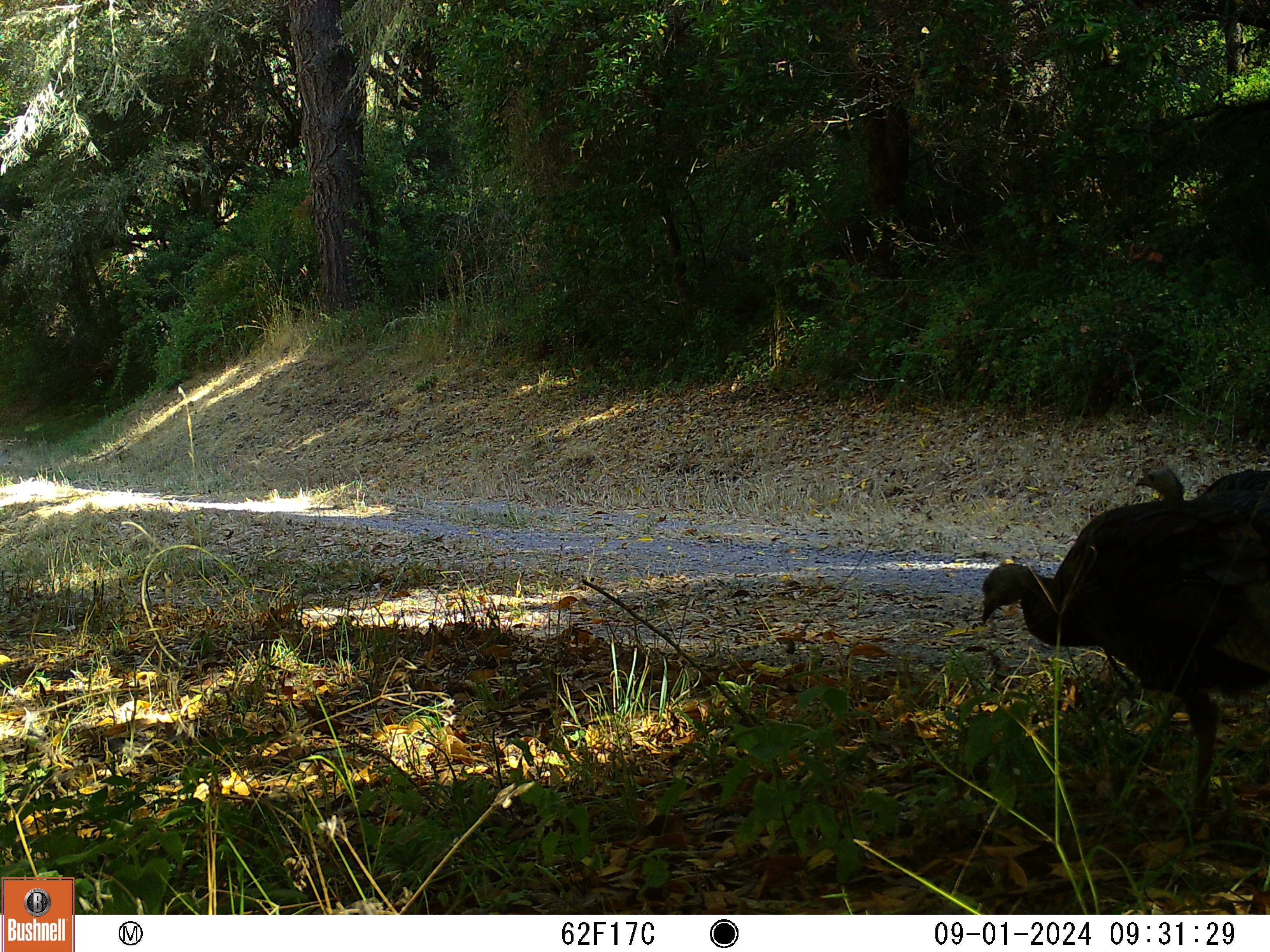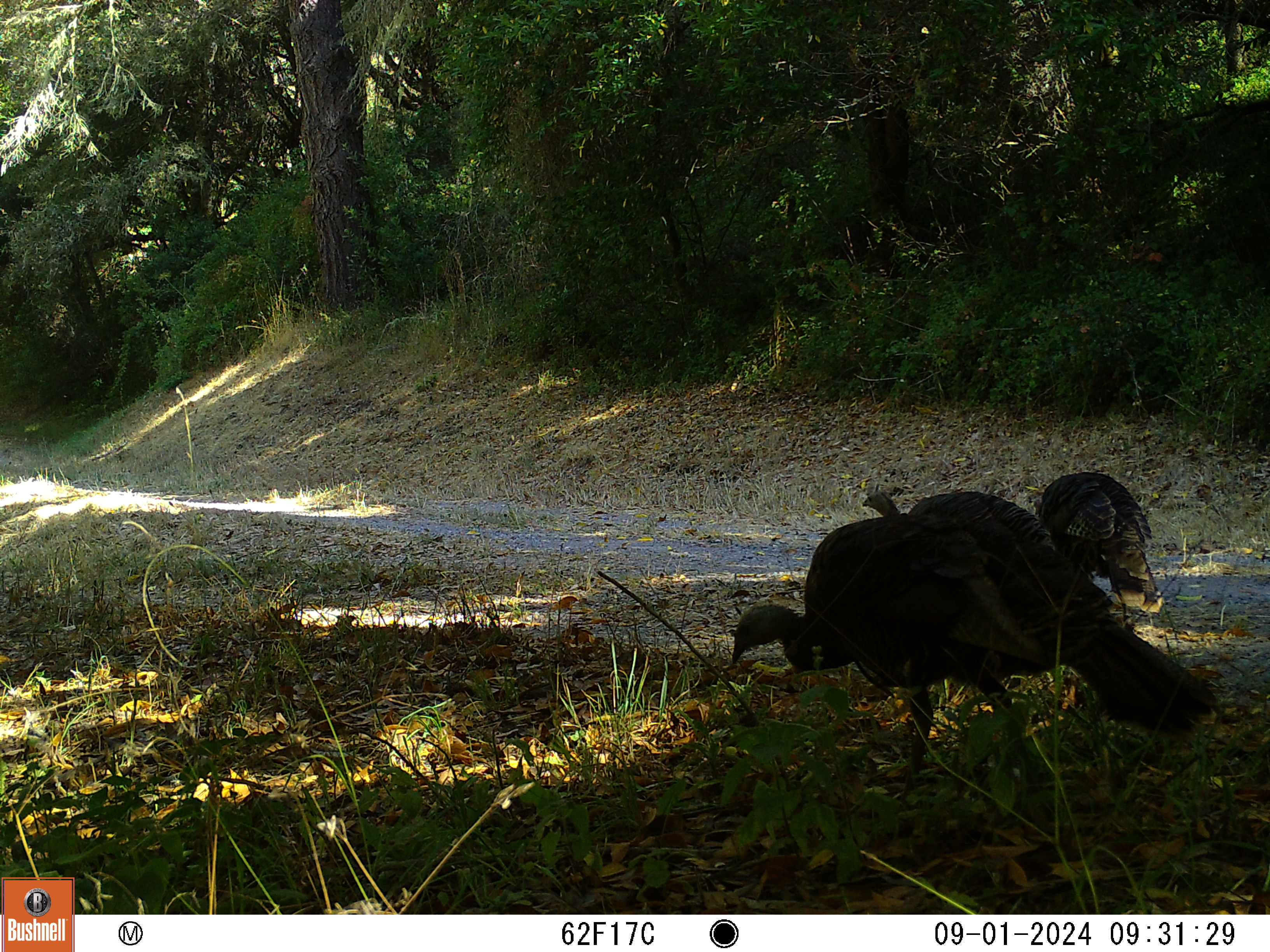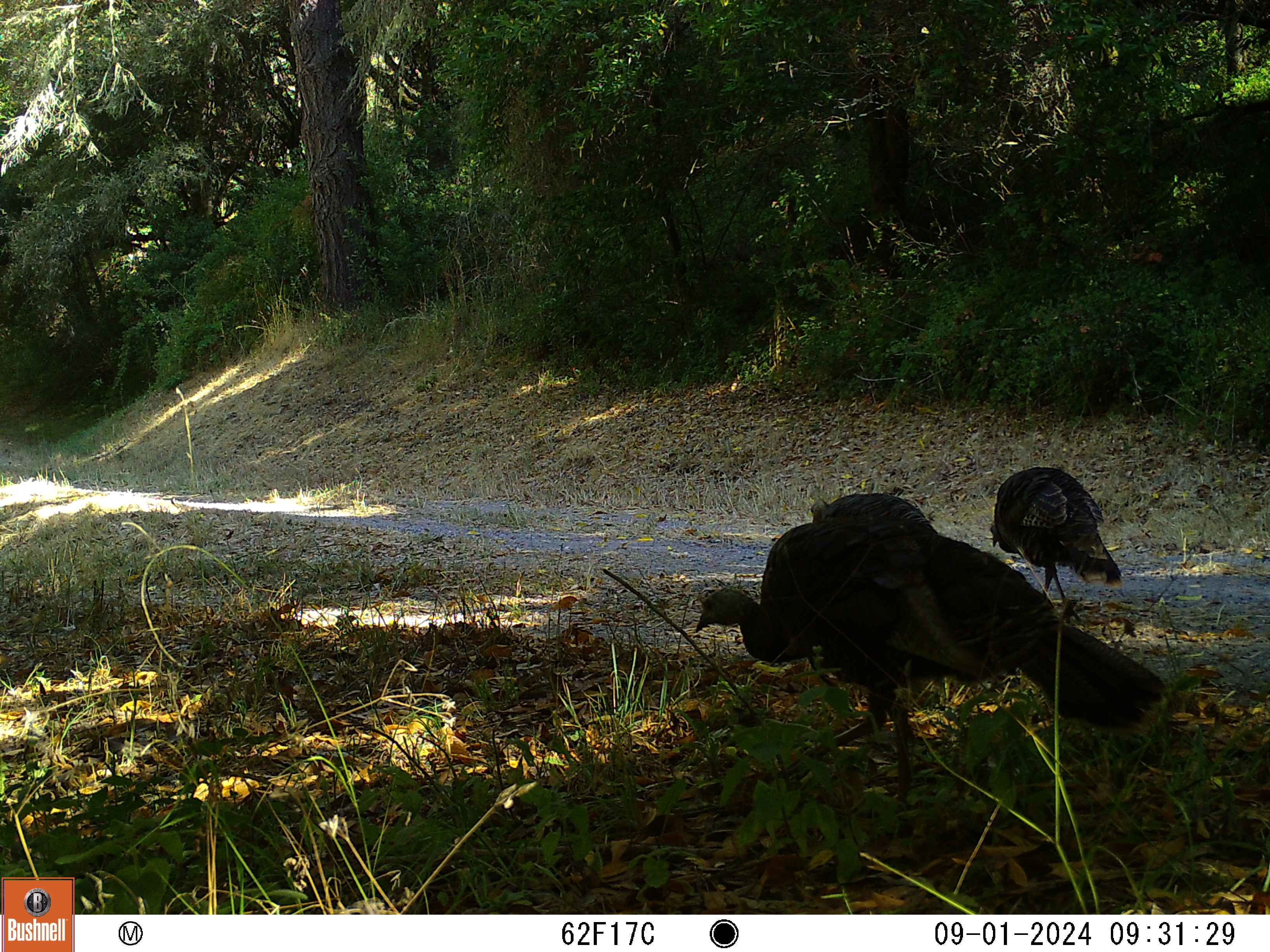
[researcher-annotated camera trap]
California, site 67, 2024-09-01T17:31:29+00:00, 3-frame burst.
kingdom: Animalia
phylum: Chordata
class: Aves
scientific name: Aves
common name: bird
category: unknown bird